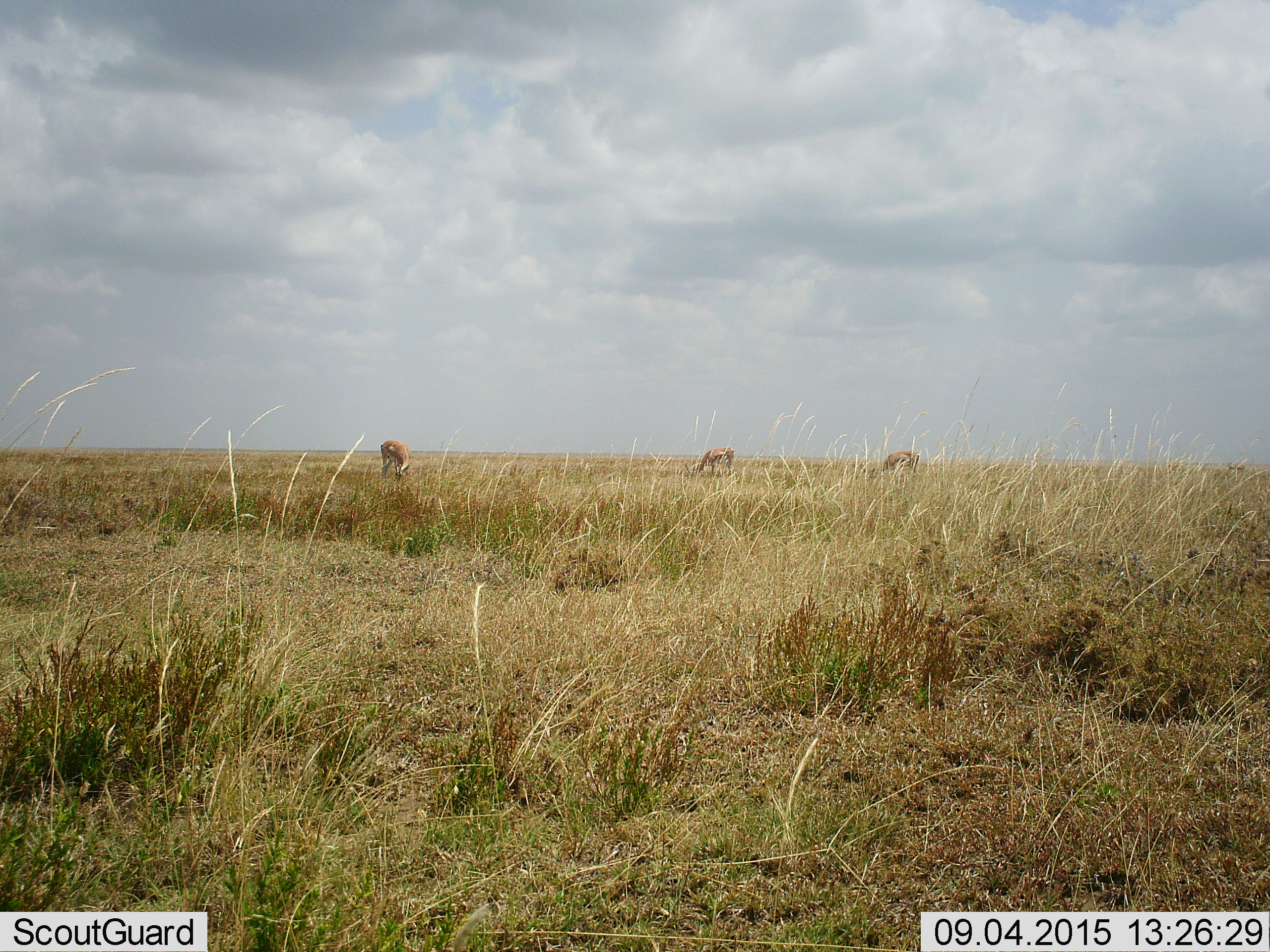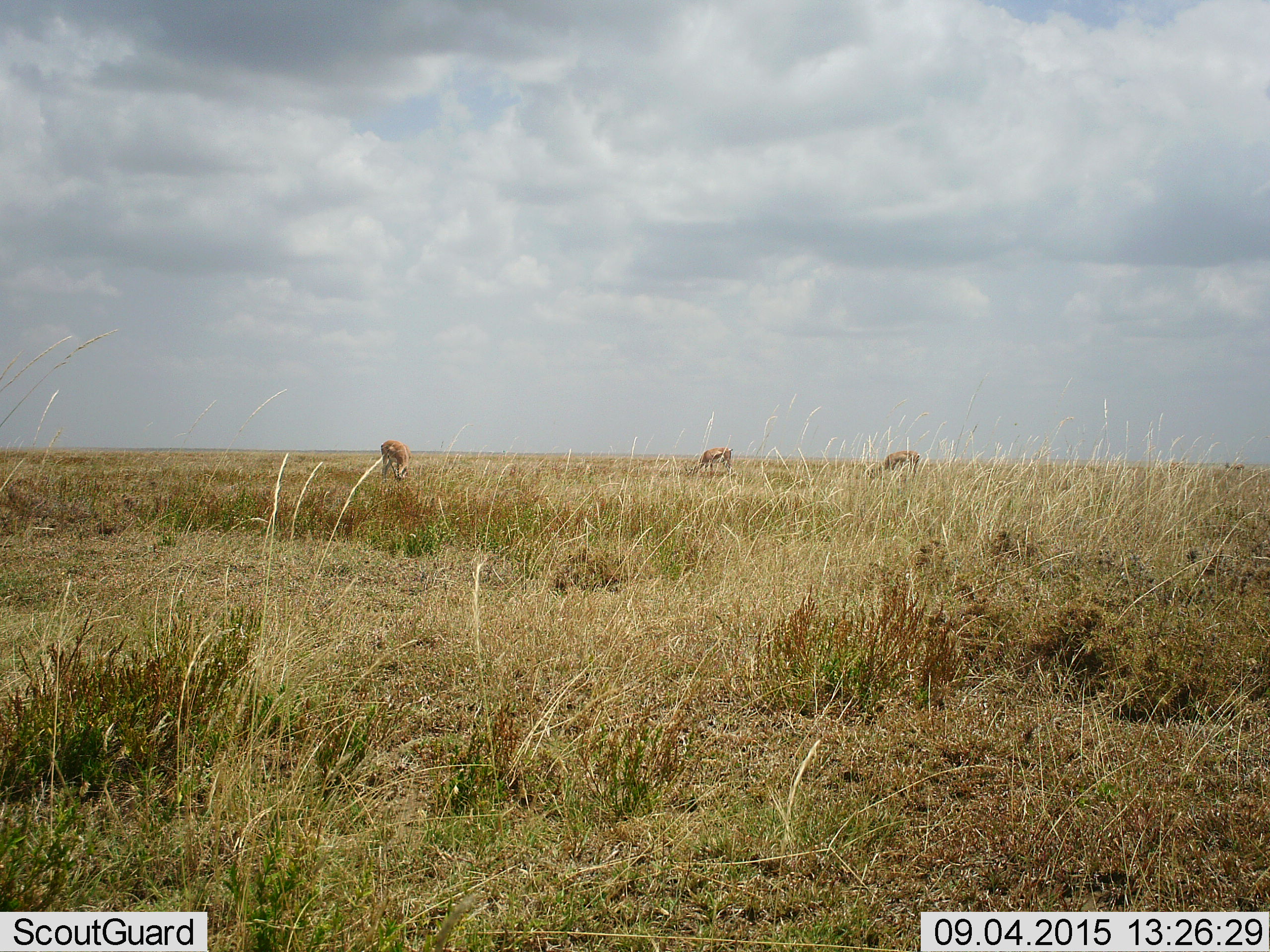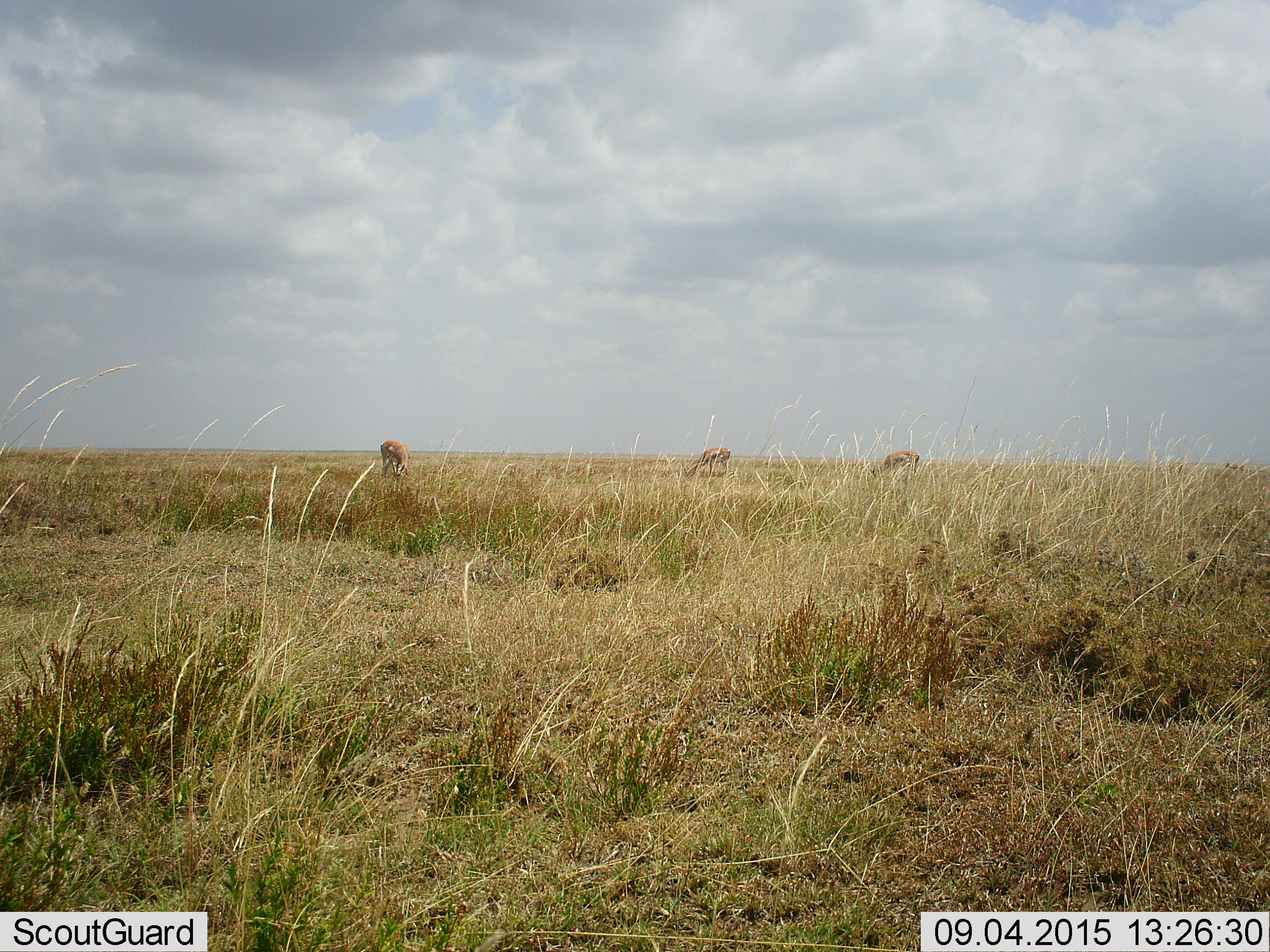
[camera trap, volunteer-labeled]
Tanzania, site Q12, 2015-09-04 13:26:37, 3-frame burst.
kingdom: Animalia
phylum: Chordata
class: Mammalia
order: Artiodactyla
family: Bovidae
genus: Nanger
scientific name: Nanger granti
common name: grant's gazelle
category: gazellegrants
Gazellegrants (grant's gazelle) (Nanger granti), count 3. Behavior (volunteer vote fractions): standing 20%, resting 0%, moving 20%, interacting 0%. Young present (vote fraction): 0%. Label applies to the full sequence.